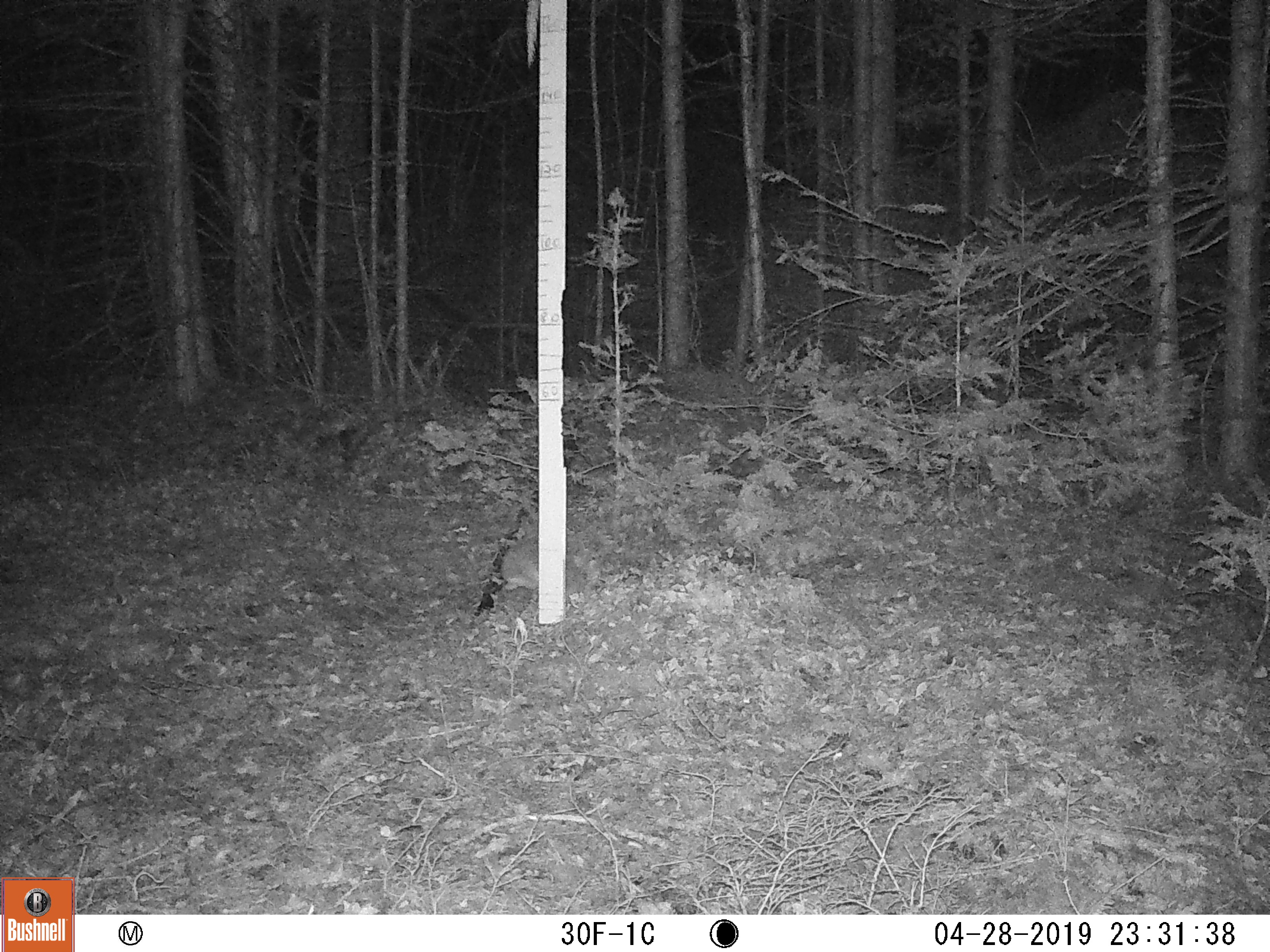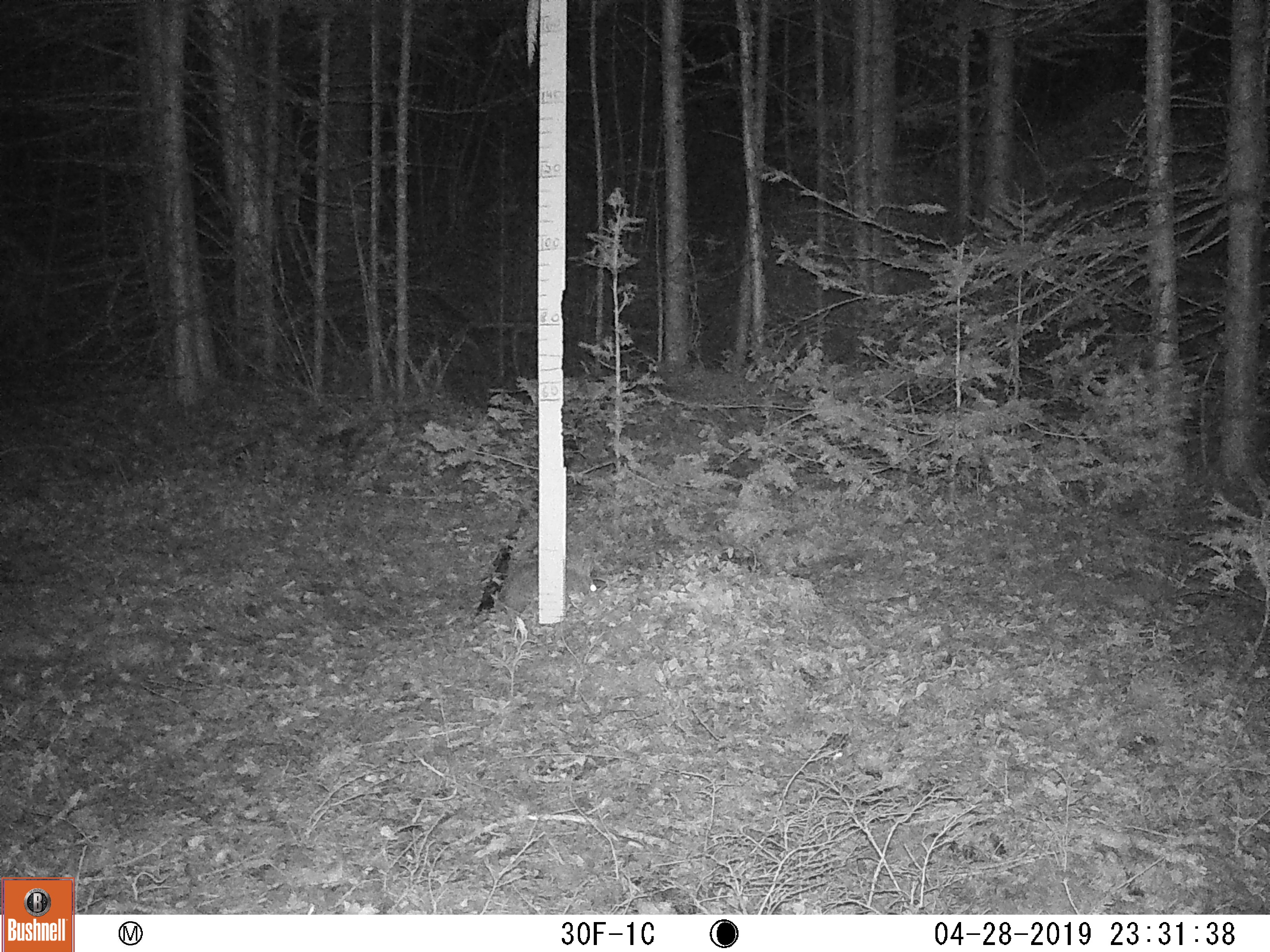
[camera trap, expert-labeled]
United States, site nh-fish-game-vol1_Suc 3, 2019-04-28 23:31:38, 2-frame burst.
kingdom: Animalia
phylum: Chordata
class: Mammalia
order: Lagomorpha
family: Leporidae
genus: Lepus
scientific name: Lepus americanus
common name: snowshoe hare